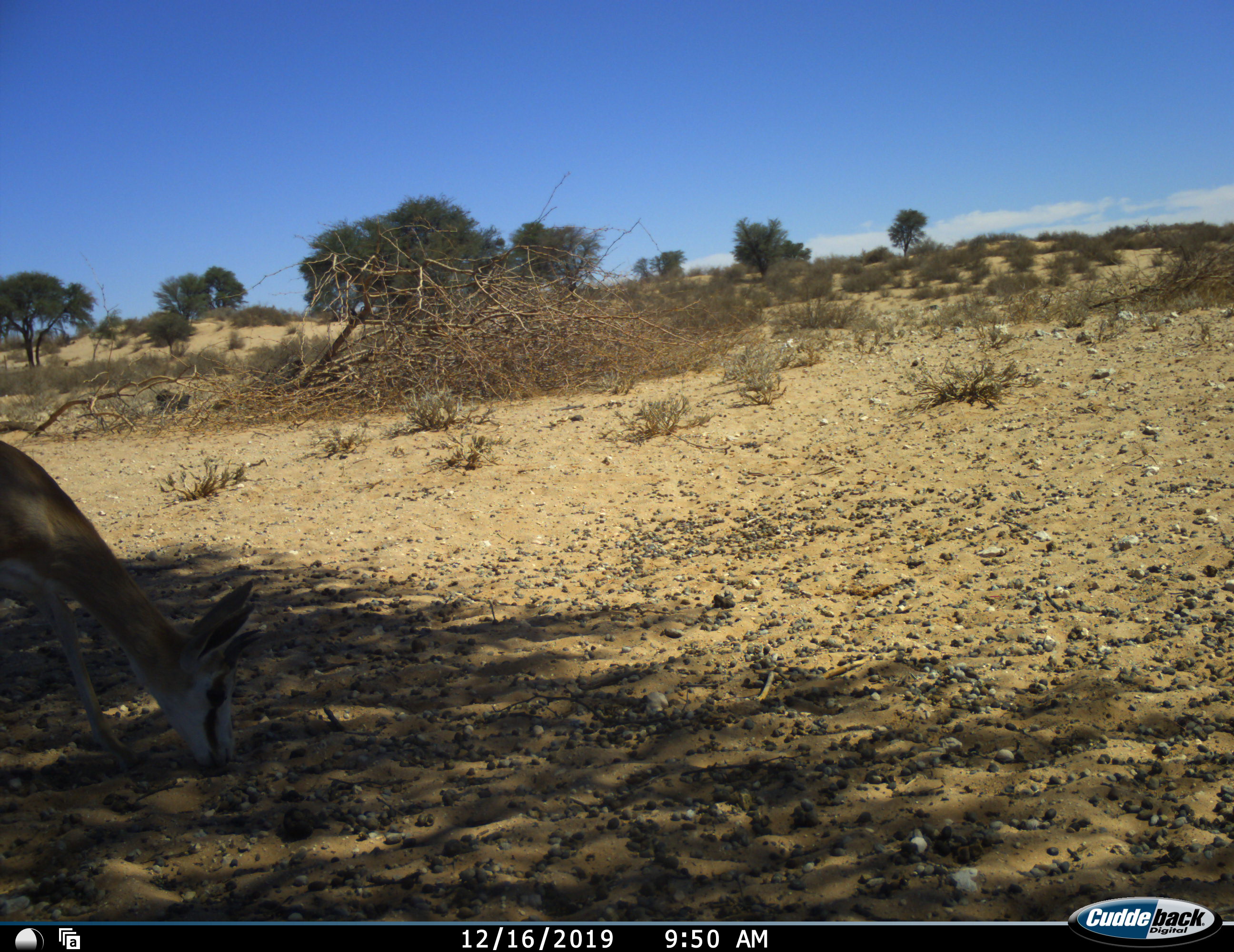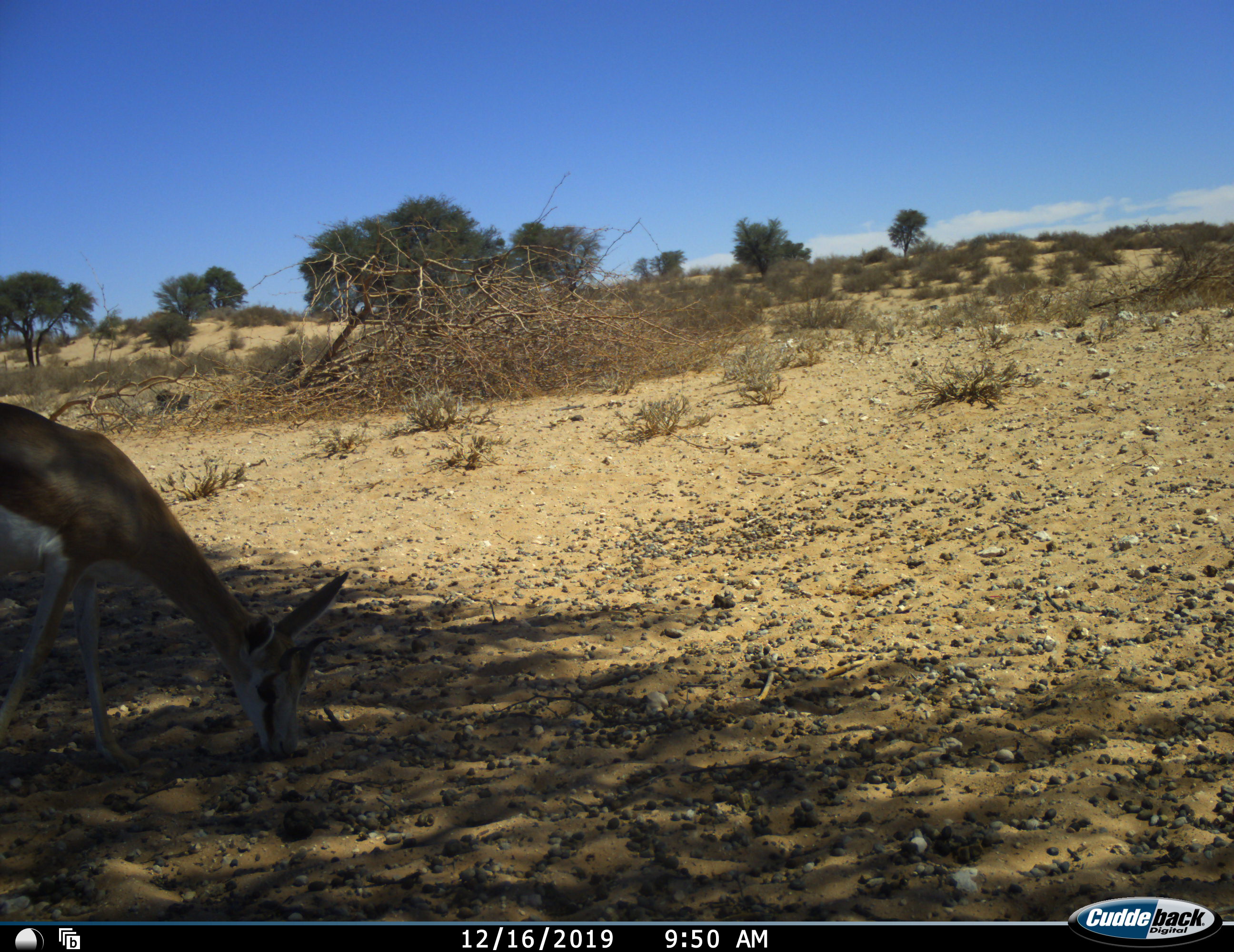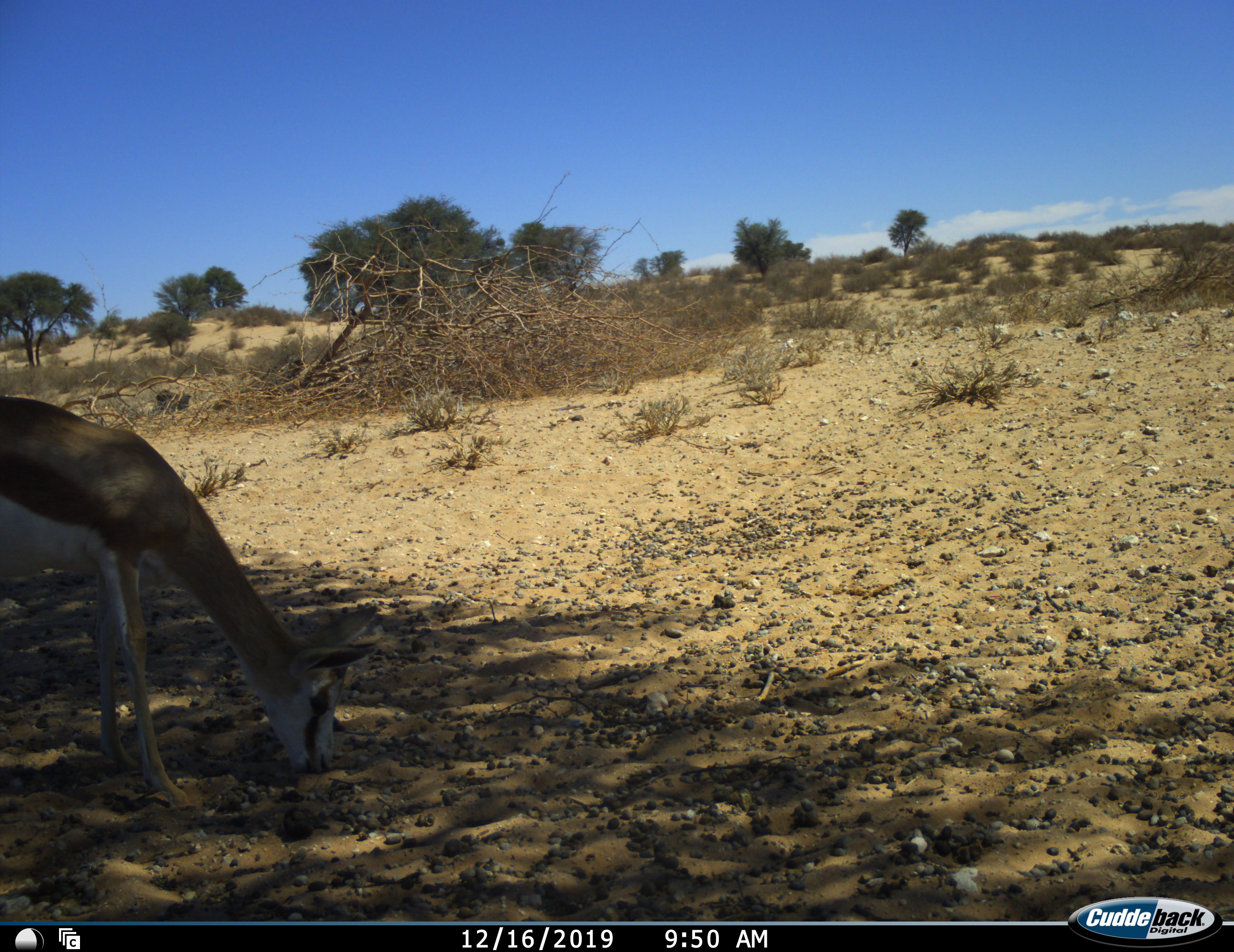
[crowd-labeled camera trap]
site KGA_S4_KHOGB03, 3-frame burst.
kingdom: Animalia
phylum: Chordata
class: Mammalia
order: Artiodactyla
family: Bovidae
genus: Antidorcas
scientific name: Antidorcas marsupialis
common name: springbok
Springbok (Antidorcas marsupialis), count 1. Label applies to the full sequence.